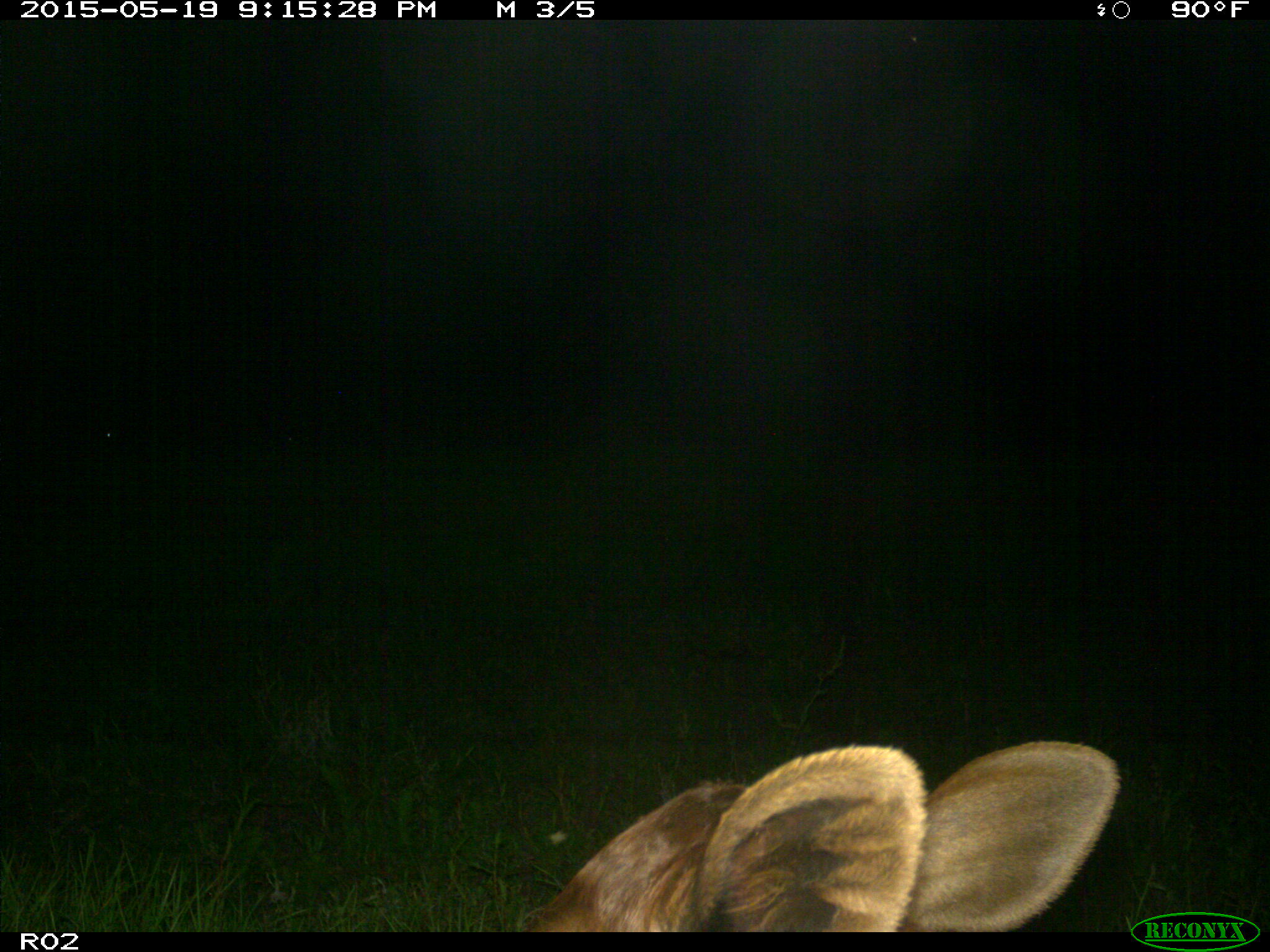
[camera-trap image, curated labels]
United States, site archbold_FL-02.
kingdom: Animalia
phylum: Chordata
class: Mammalia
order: Artiodactyla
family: Bovidae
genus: Bos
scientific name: Bos taurus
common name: domestic cow